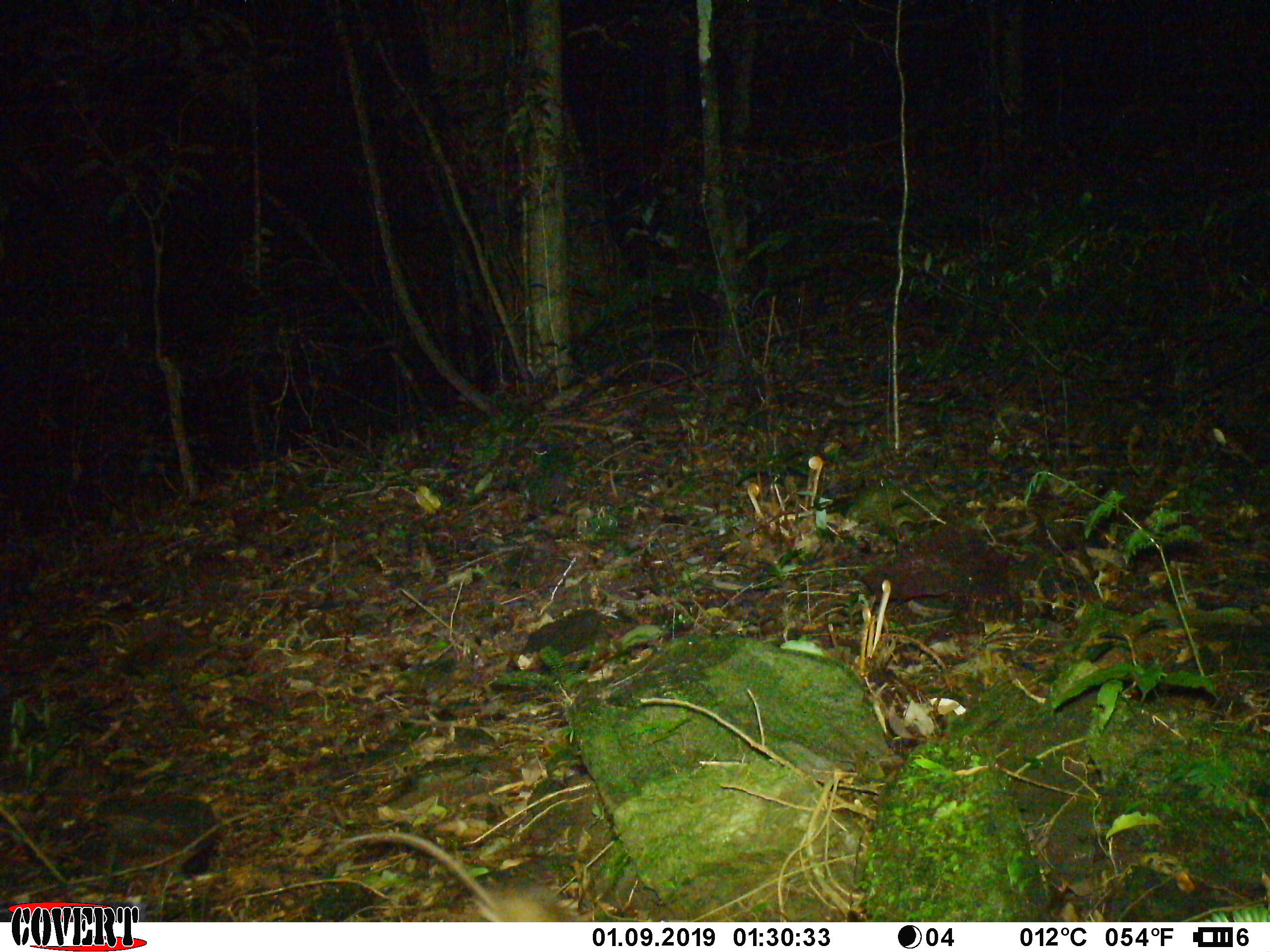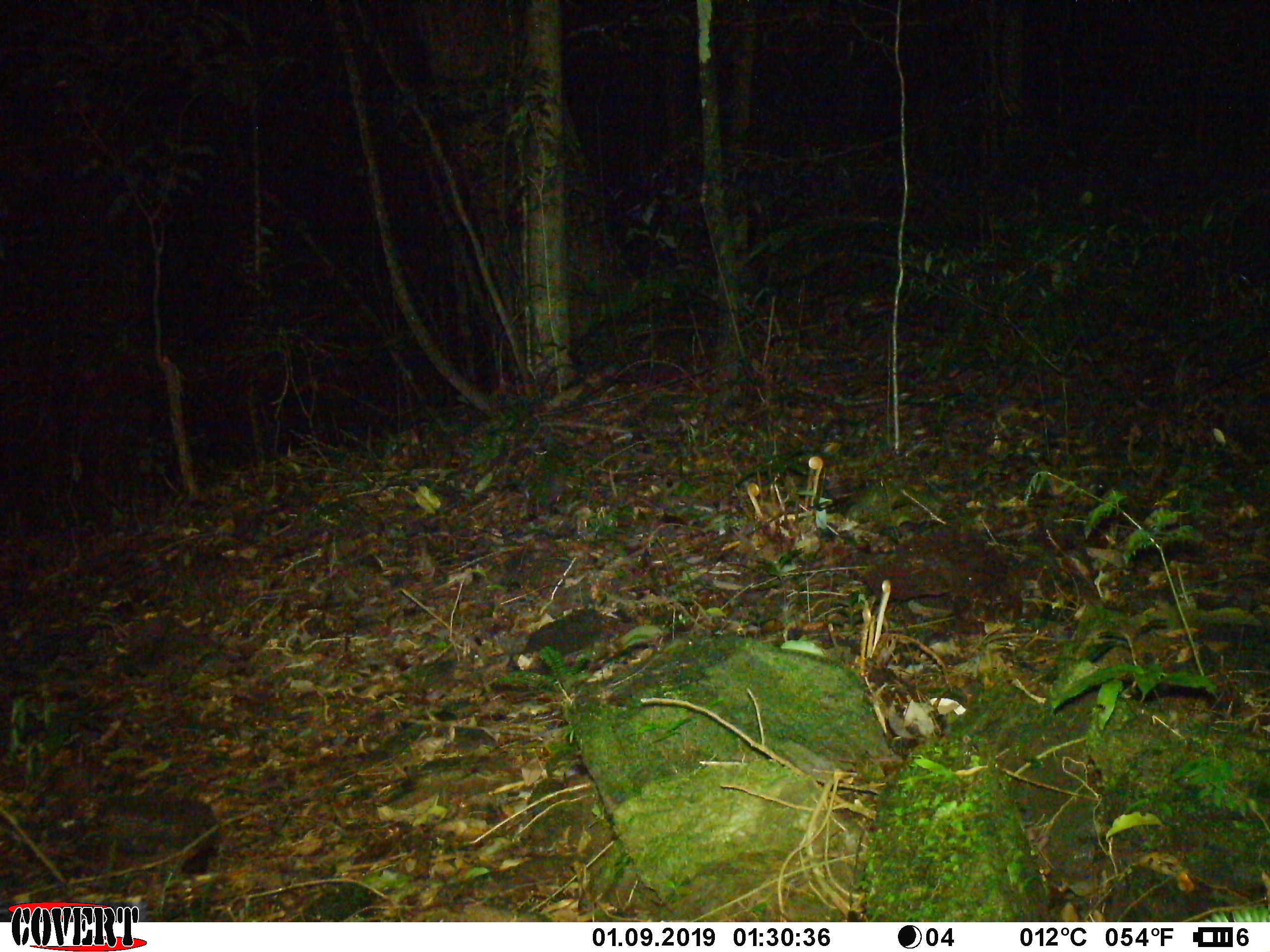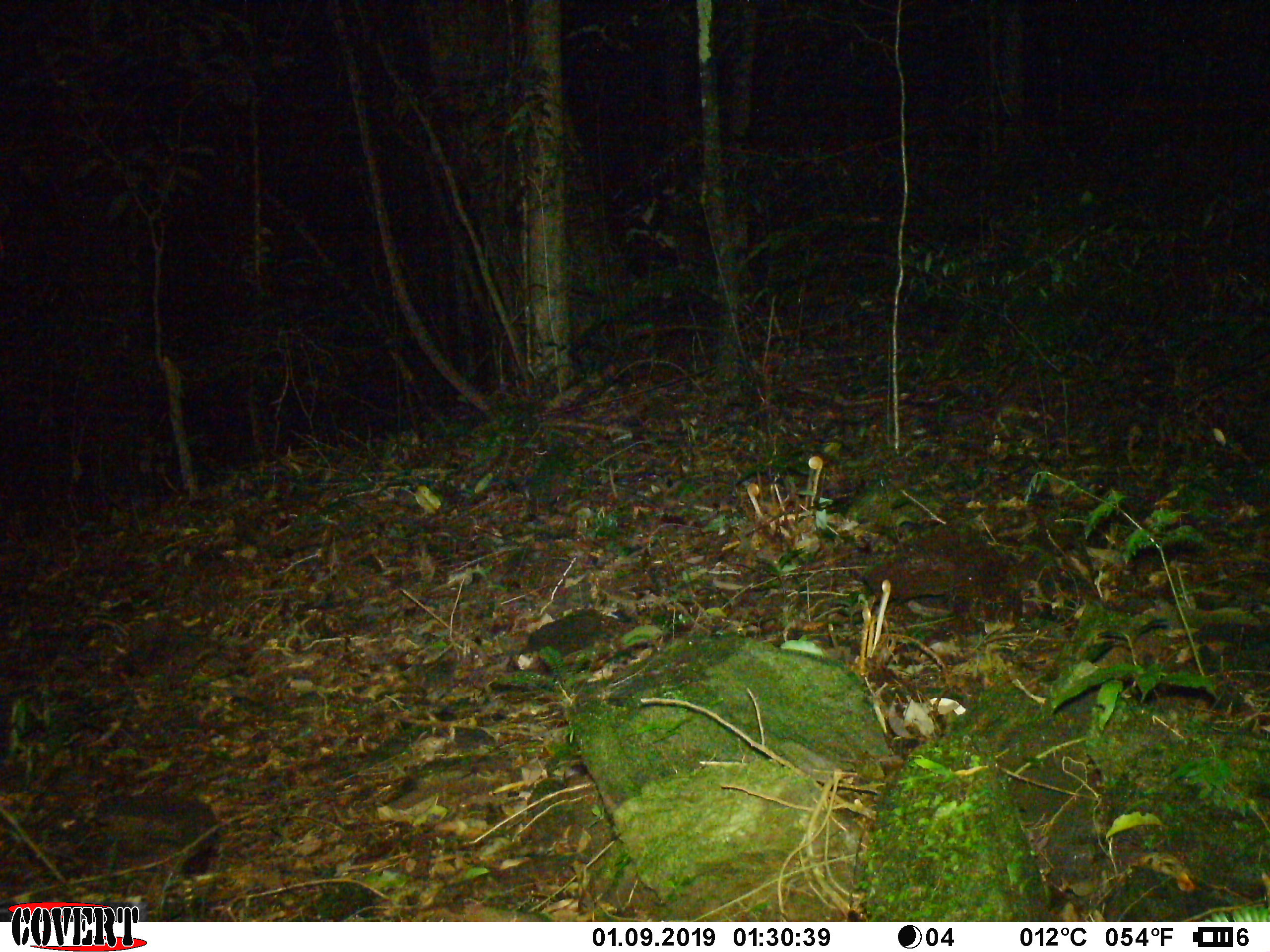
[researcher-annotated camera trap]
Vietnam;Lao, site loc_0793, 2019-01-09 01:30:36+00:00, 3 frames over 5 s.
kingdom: Animalia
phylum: Chordata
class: Mammalia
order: Rodentia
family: Muridae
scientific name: Muridae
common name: old-world mice and rats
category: unidentified murid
Unidentified murid (old-world mice and rats) (Muridae). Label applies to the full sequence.